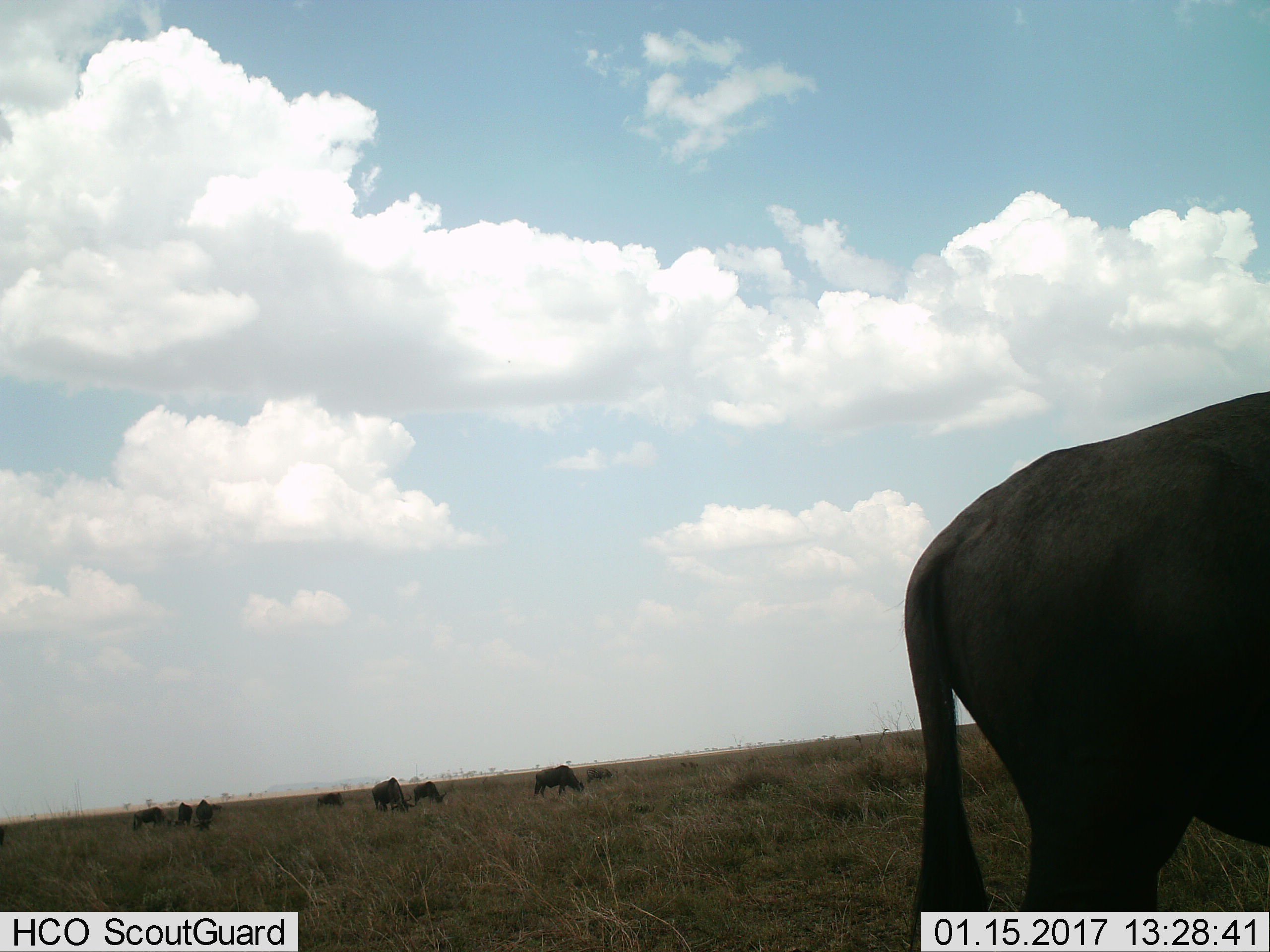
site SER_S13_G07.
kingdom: Animalia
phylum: Chordata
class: Mammalia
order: Artiodactyla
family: Bovidae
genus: Connochaetes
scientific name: Connochaetes taurinus taurinus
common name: blue wildebeest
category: wildebeestblue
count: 9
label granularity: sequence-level